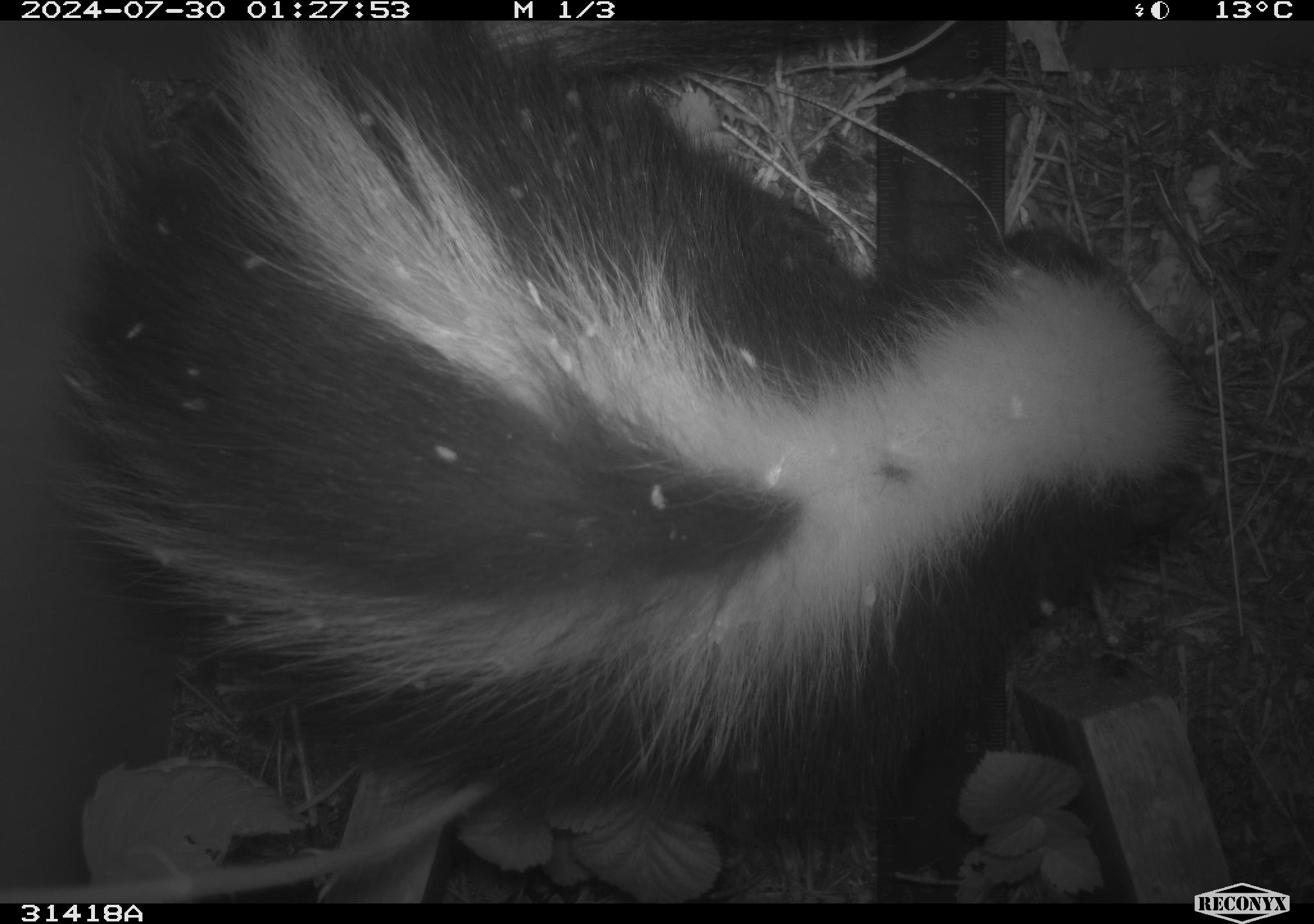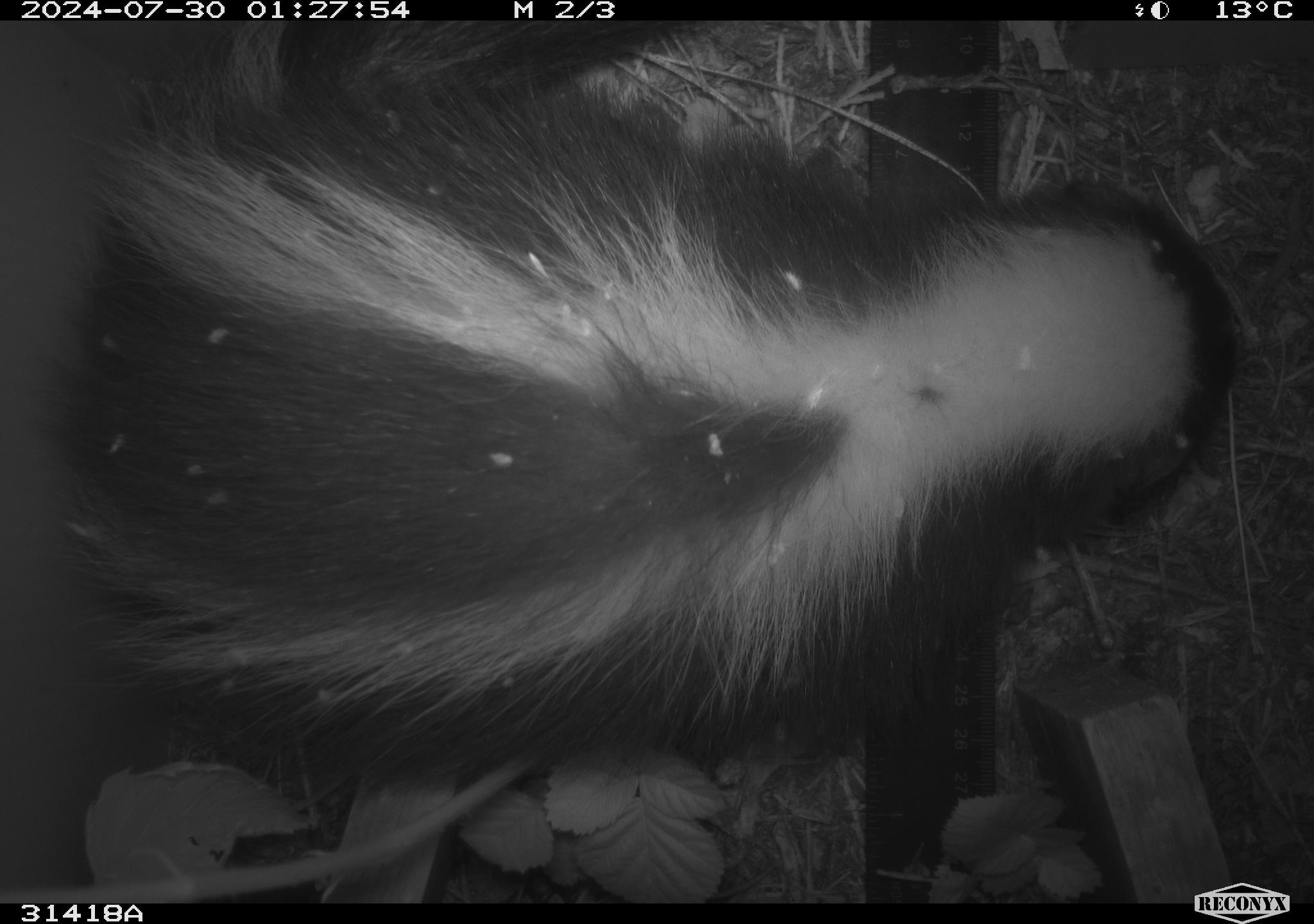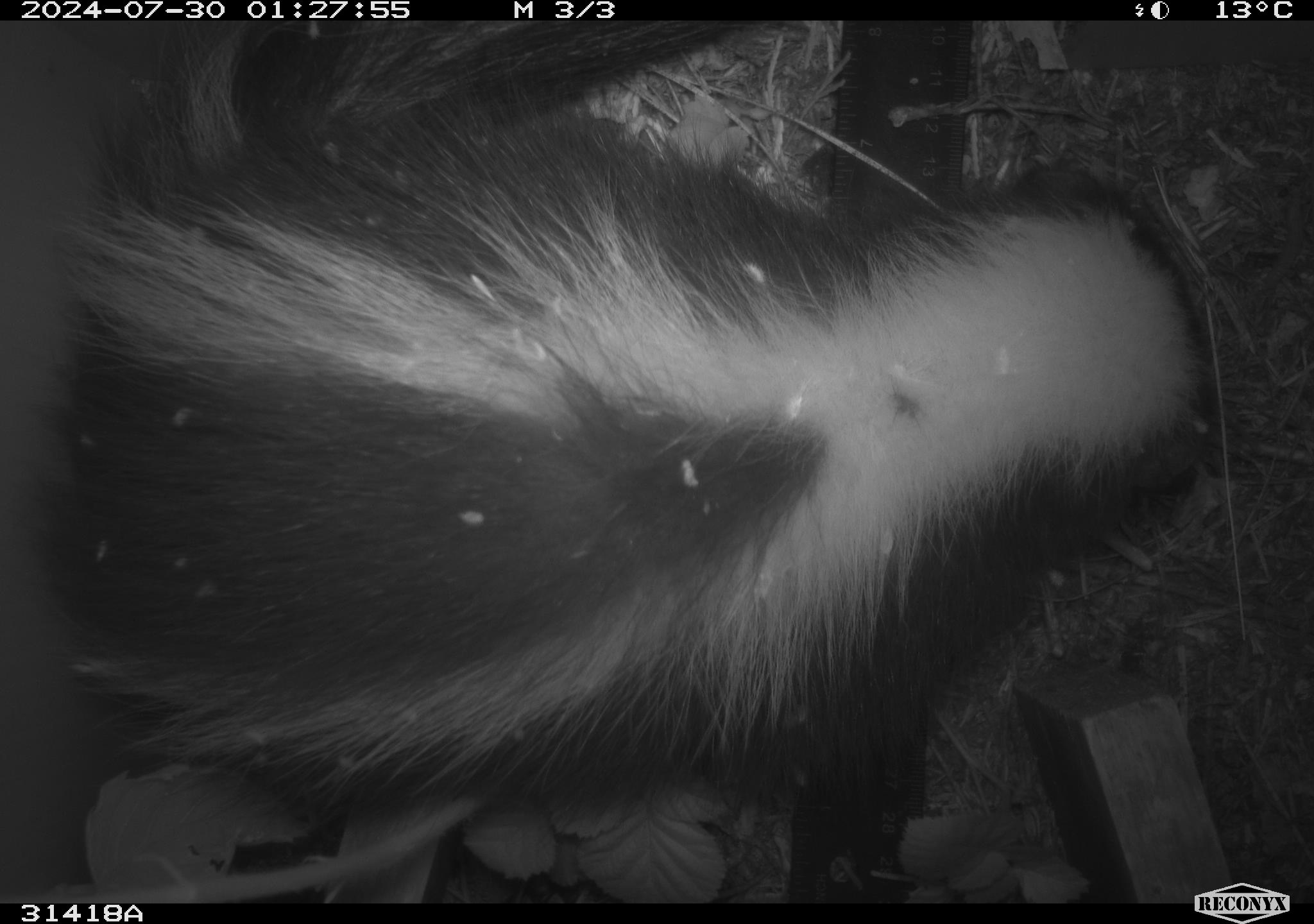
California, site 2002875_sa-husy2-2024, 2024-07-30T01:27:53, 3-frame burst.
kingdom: Animalia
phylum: Chordata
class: Mammalia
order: Carnivora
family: Mephitidae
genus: Mephitis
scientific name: Mephitis mephitis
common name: striped skunk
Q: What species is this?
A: Striped skunk (Mephitis mephitis).